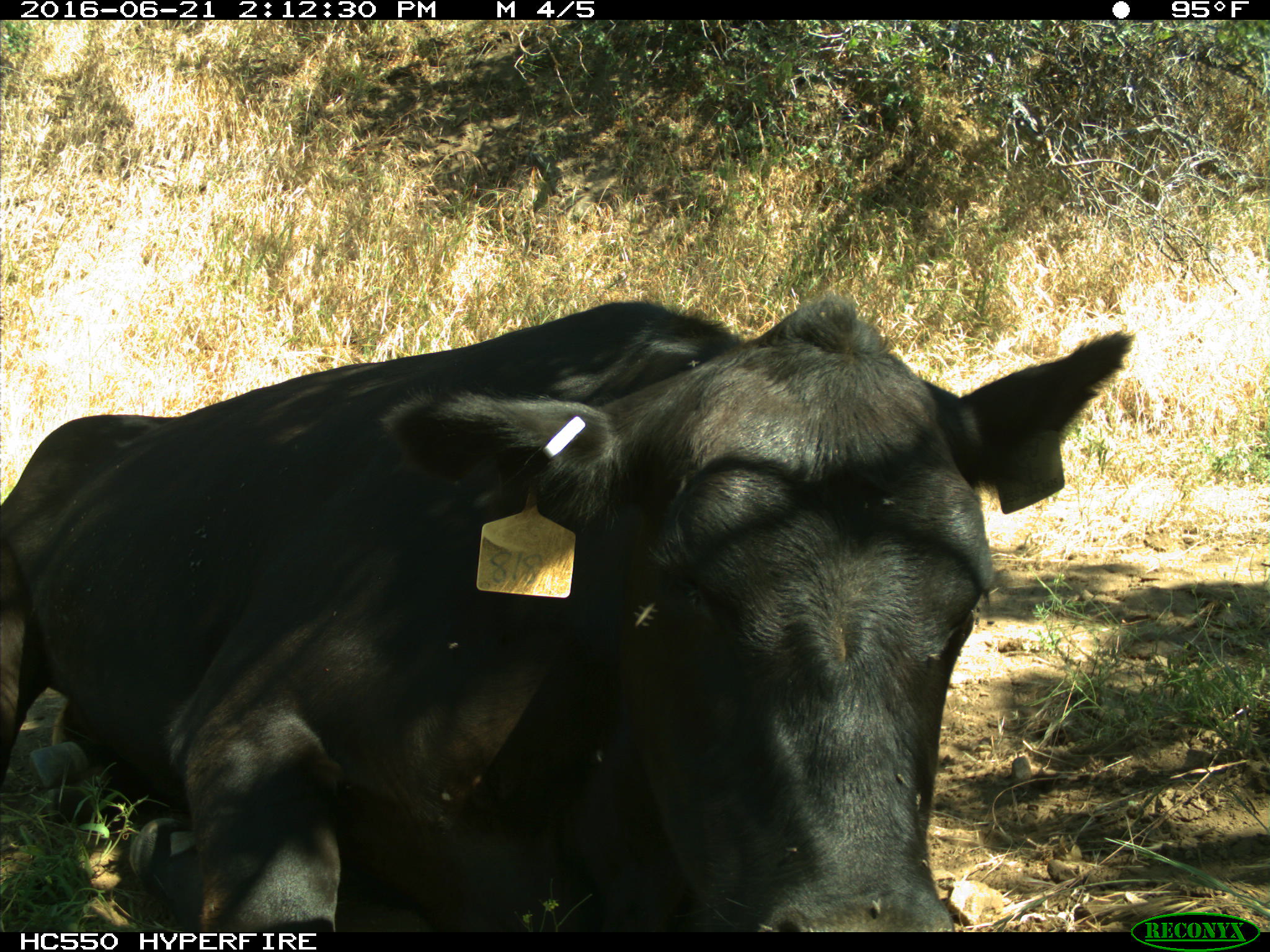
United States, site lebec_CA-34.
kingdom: Animalia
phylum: Chordata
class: Mammalia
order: Artiodactyla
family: Bovidae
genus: Bos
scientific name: Bos taurus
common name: domestic cow